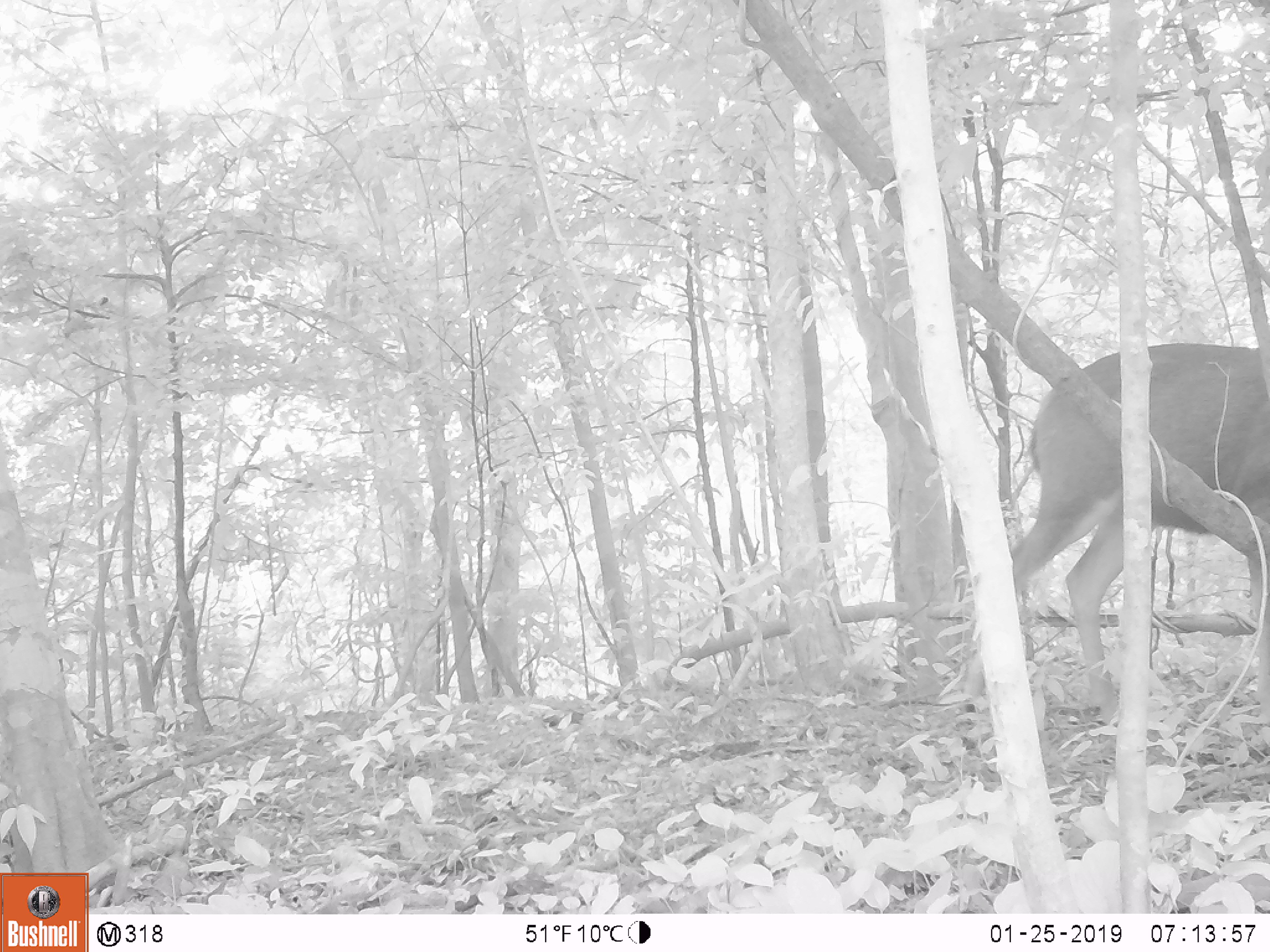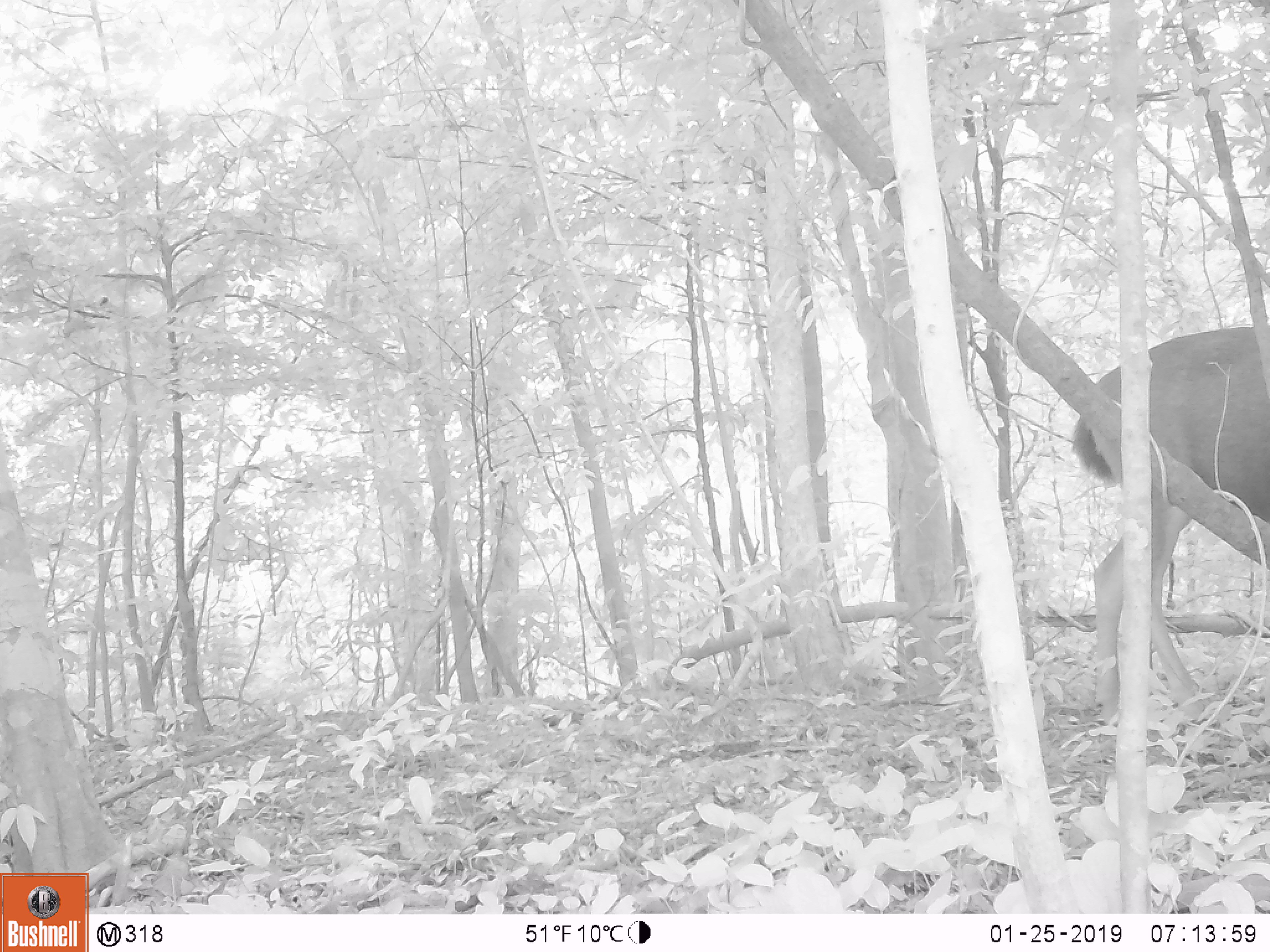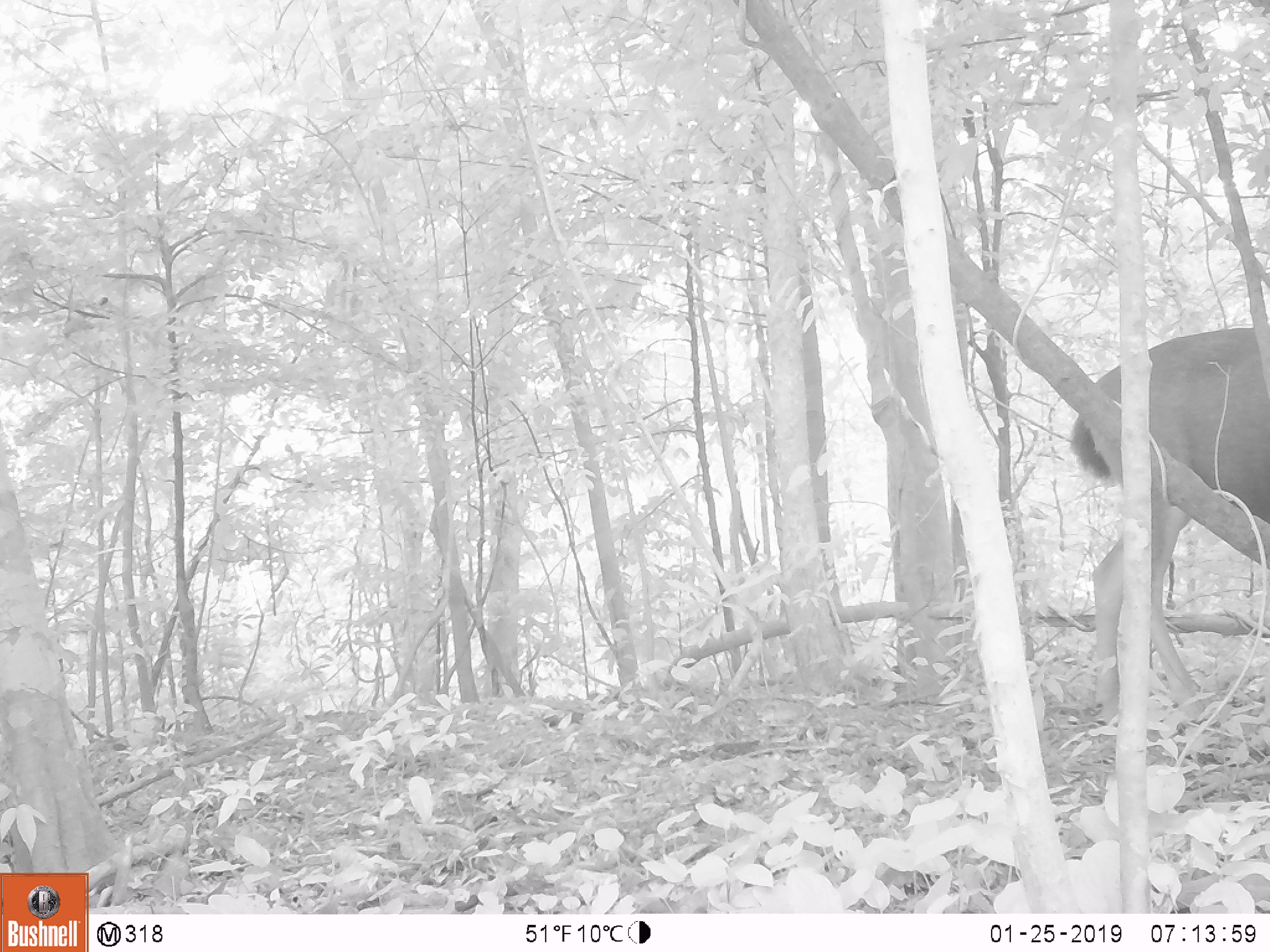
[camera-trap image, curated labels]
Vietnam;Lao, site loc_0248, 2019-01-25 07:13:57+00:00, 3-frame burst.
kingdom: Animalia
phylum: Chordata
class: Mammalia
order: Artiodactyla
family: Cervidae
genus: Rusa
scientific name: Rusa unicolor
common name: sambar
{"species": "sambar (Rusa unicolor)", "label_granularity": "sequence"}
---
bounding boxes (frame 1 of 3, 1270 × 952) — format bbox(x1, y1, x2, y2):
sambar: bbox(968, 337, 1270, 693)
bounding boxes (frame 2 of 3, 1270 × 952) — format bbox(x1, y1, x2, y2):
sambar: bbox(1069, 322, 1270, 723)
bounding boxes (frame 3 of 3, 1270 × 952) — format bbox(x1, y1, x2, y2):
sambar: bbox(1067, 328, 1269, 727)